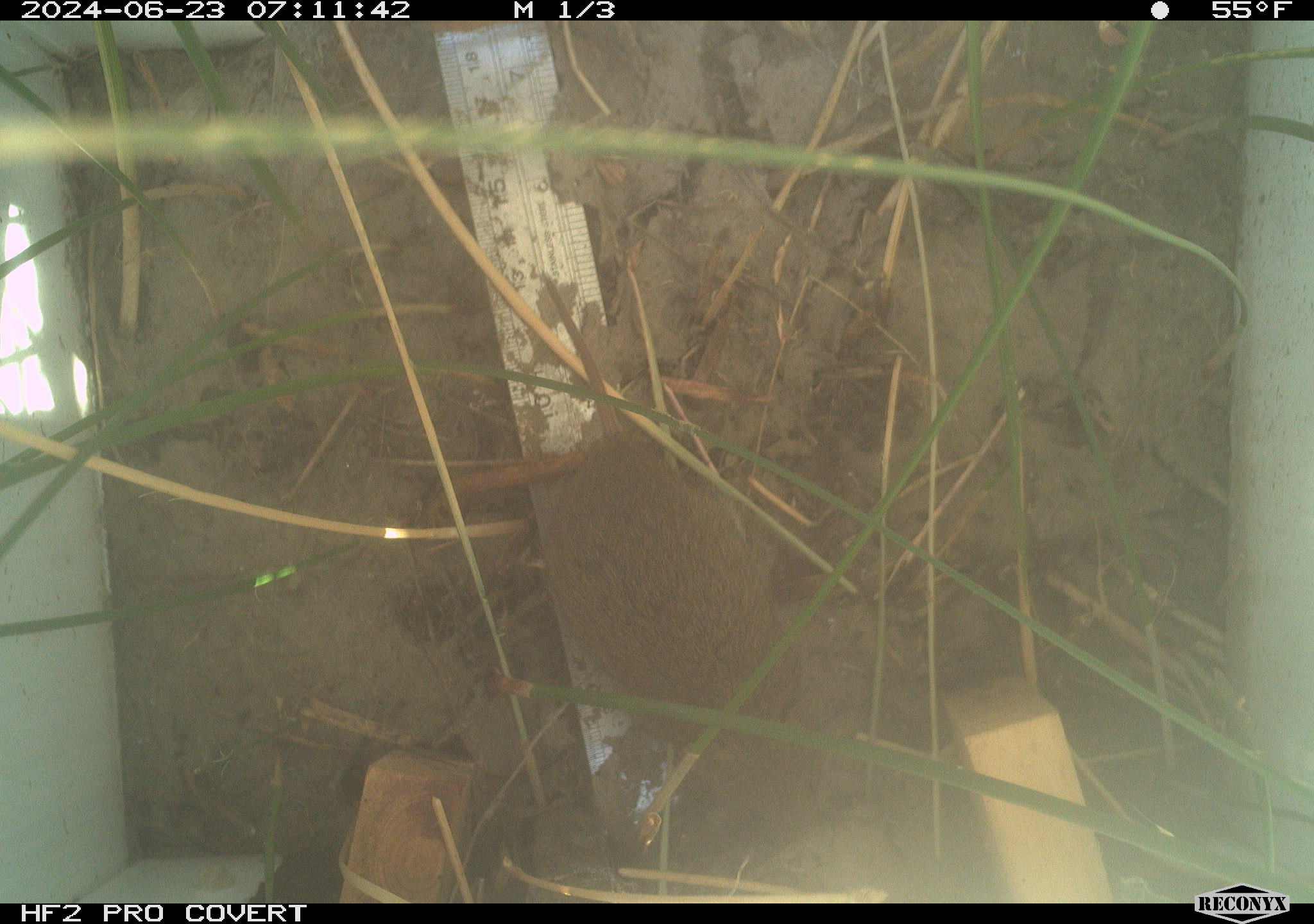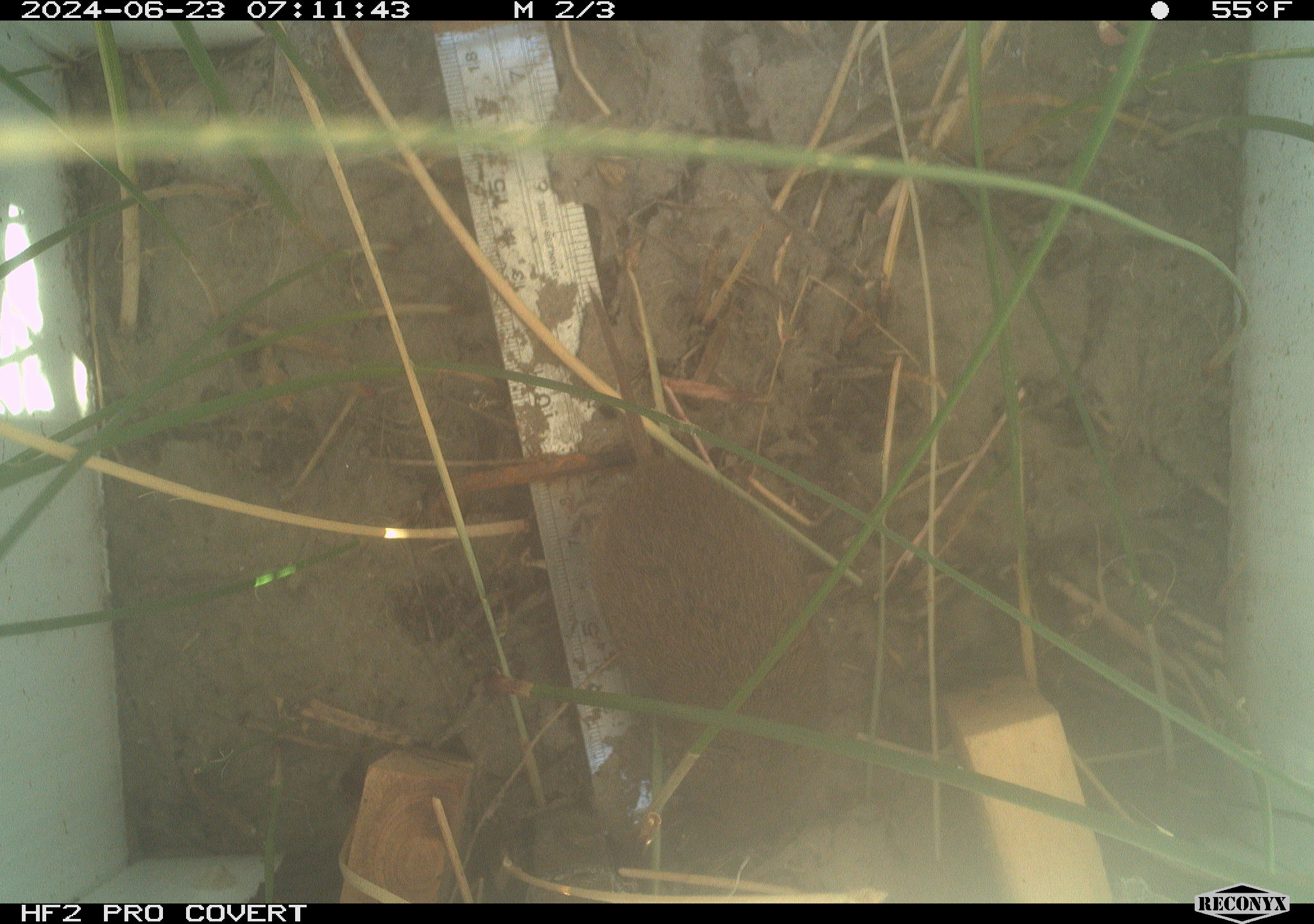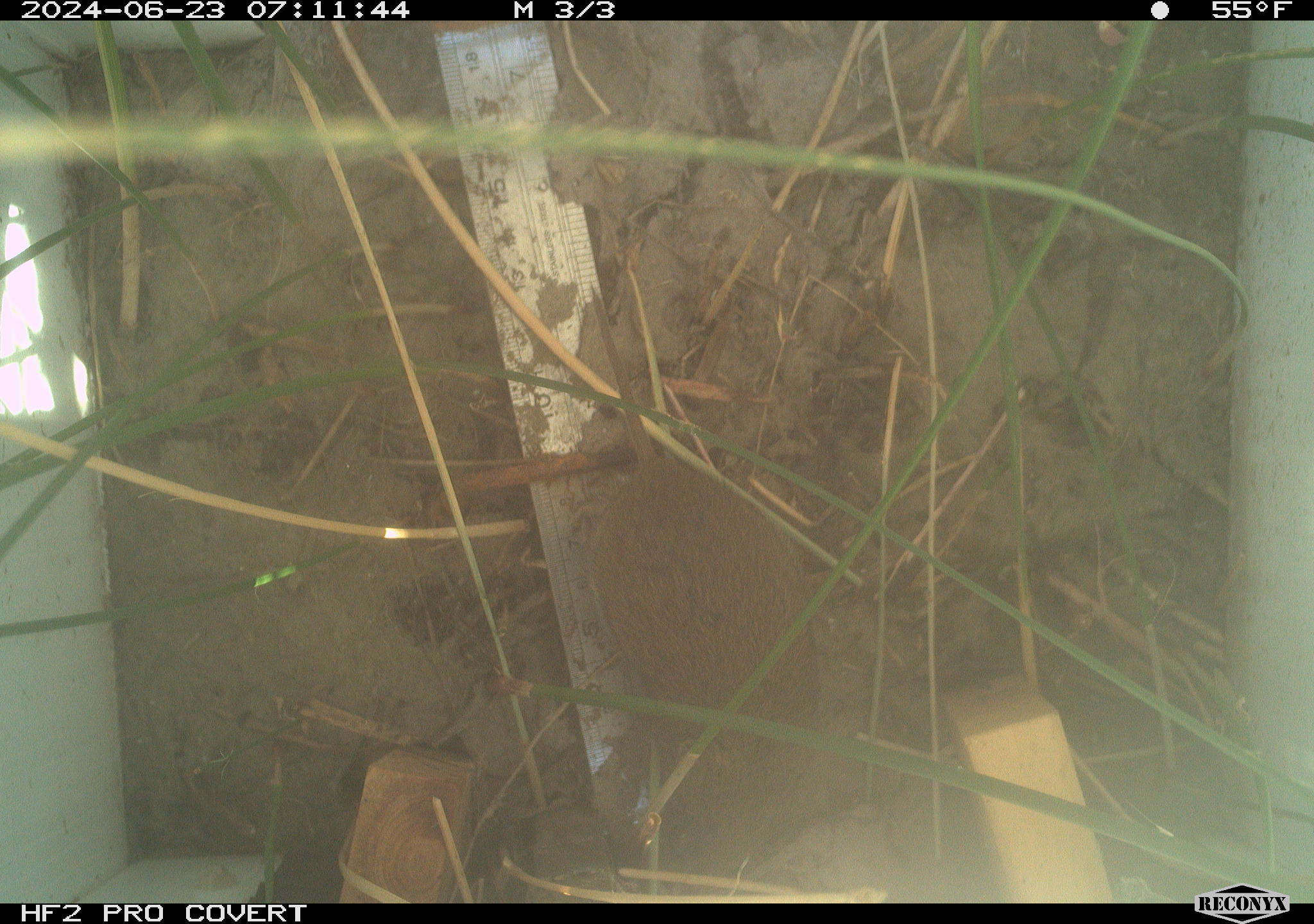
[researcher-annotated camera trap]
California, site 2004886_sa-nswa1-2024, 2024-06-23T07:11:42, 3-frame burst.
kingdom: Animalia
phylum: Chordata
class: Mammalia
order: Rodentia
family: Cricetidae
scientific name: Arvicolinae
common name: voles, lemmings, and muskrats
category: arvicolinae subfamily